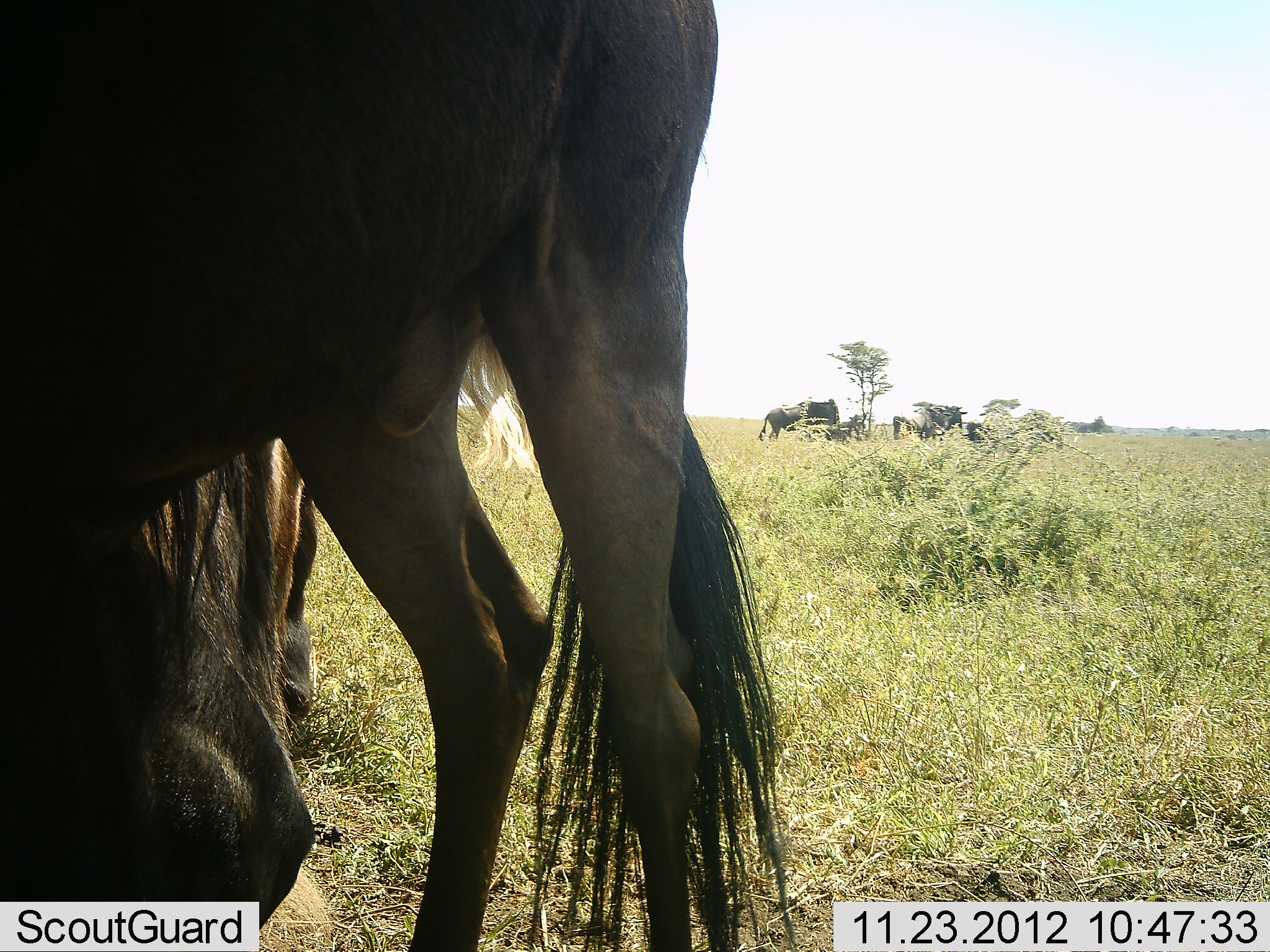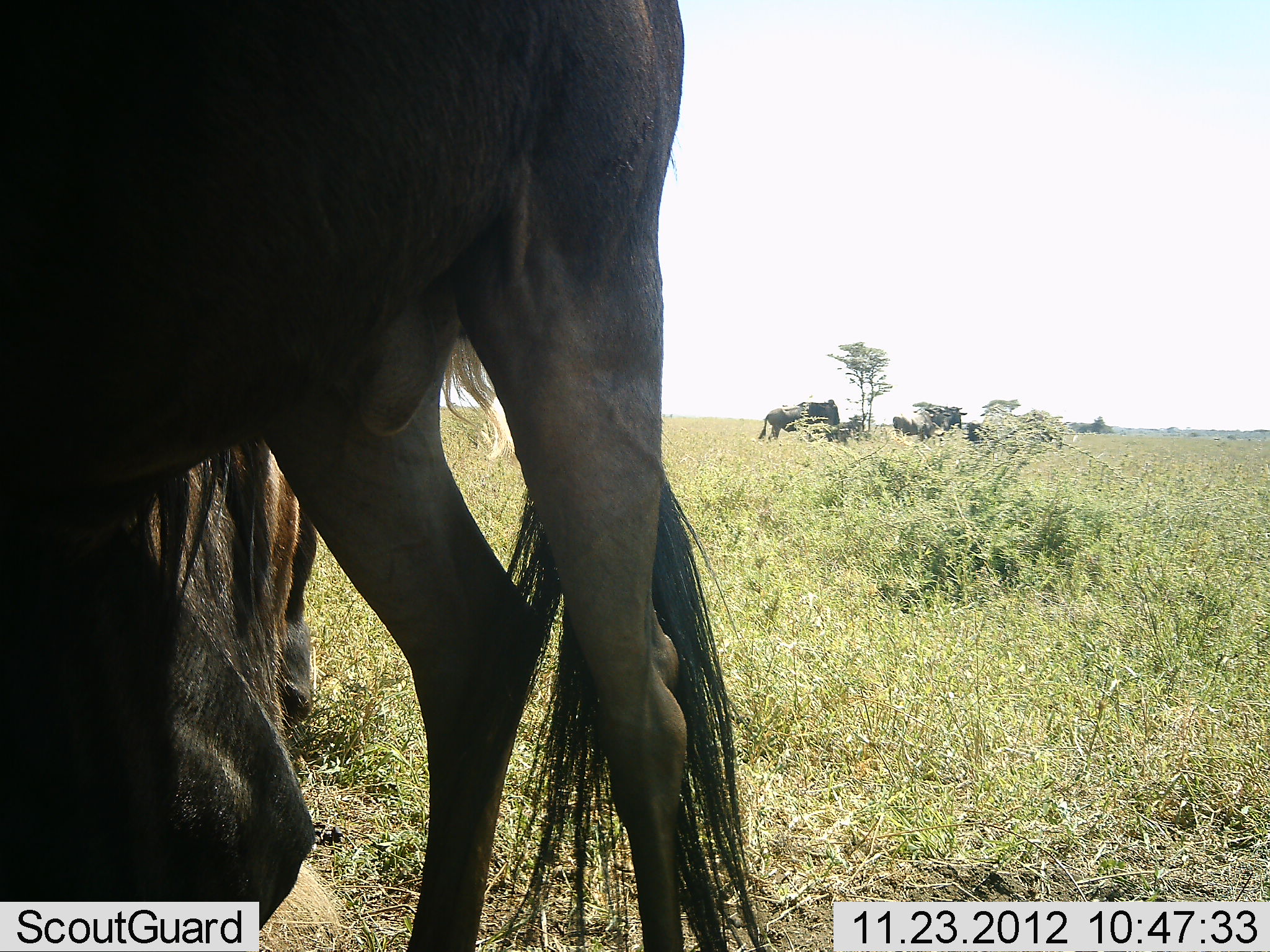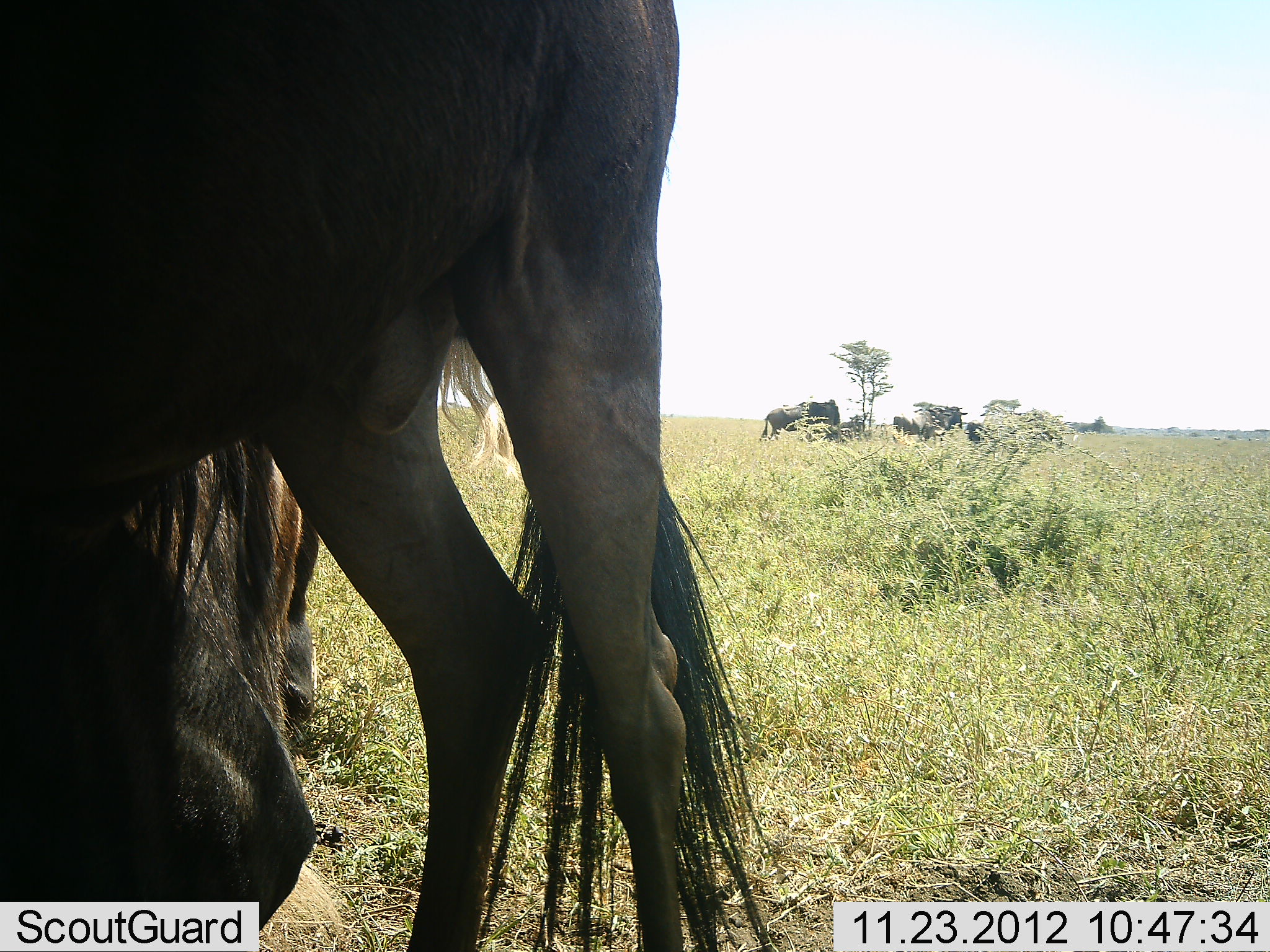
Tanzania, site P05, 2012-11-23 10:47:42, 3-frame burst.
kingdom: Animalia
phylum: Chordata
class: Mammalia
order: Artiodactyla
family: Bovidae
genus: Connochaetes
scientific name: Connochaetes taurinus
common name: blue wildebeest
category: wildebeest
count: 6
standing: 60%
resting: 60%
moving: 10%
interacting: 0%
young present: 0%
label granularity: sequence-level